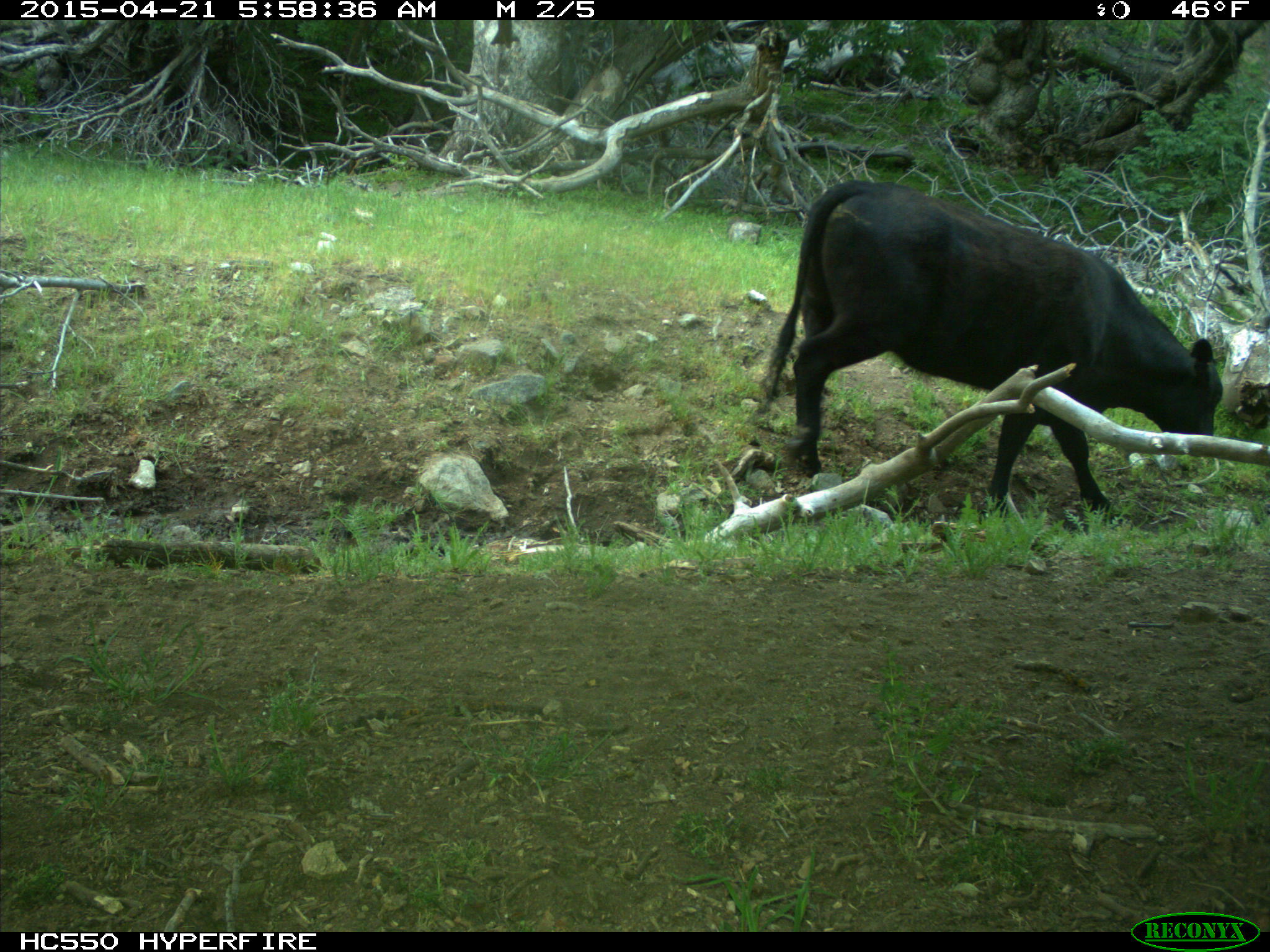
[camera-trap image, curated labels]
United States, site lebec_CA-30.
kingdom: Animalia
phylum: Chordata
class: Mammalia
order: Artiodactyla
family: Bovidae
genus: Bos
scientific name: Bos taurus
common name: domestic cow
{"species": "Bos taurus (domestic cow)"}